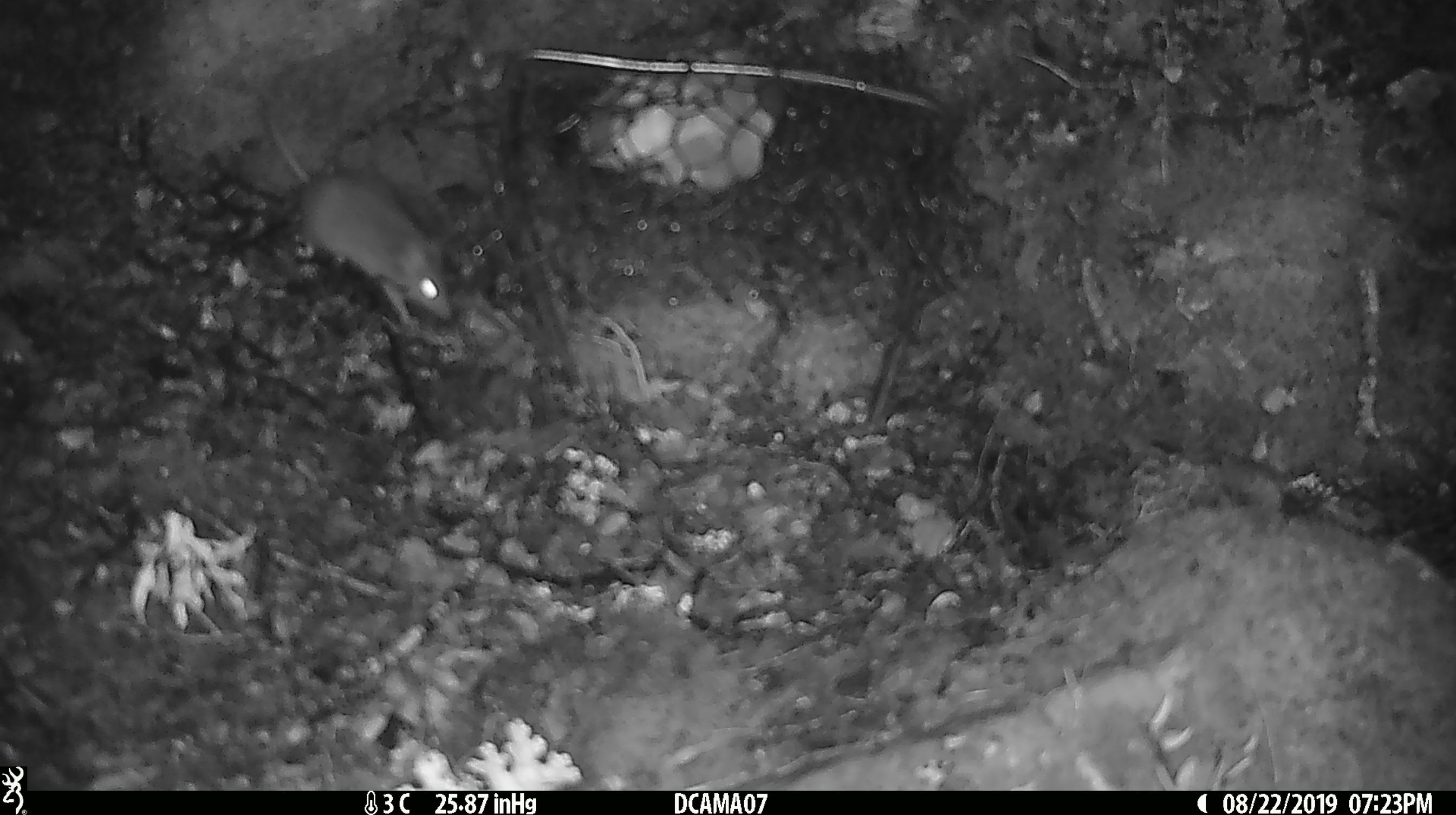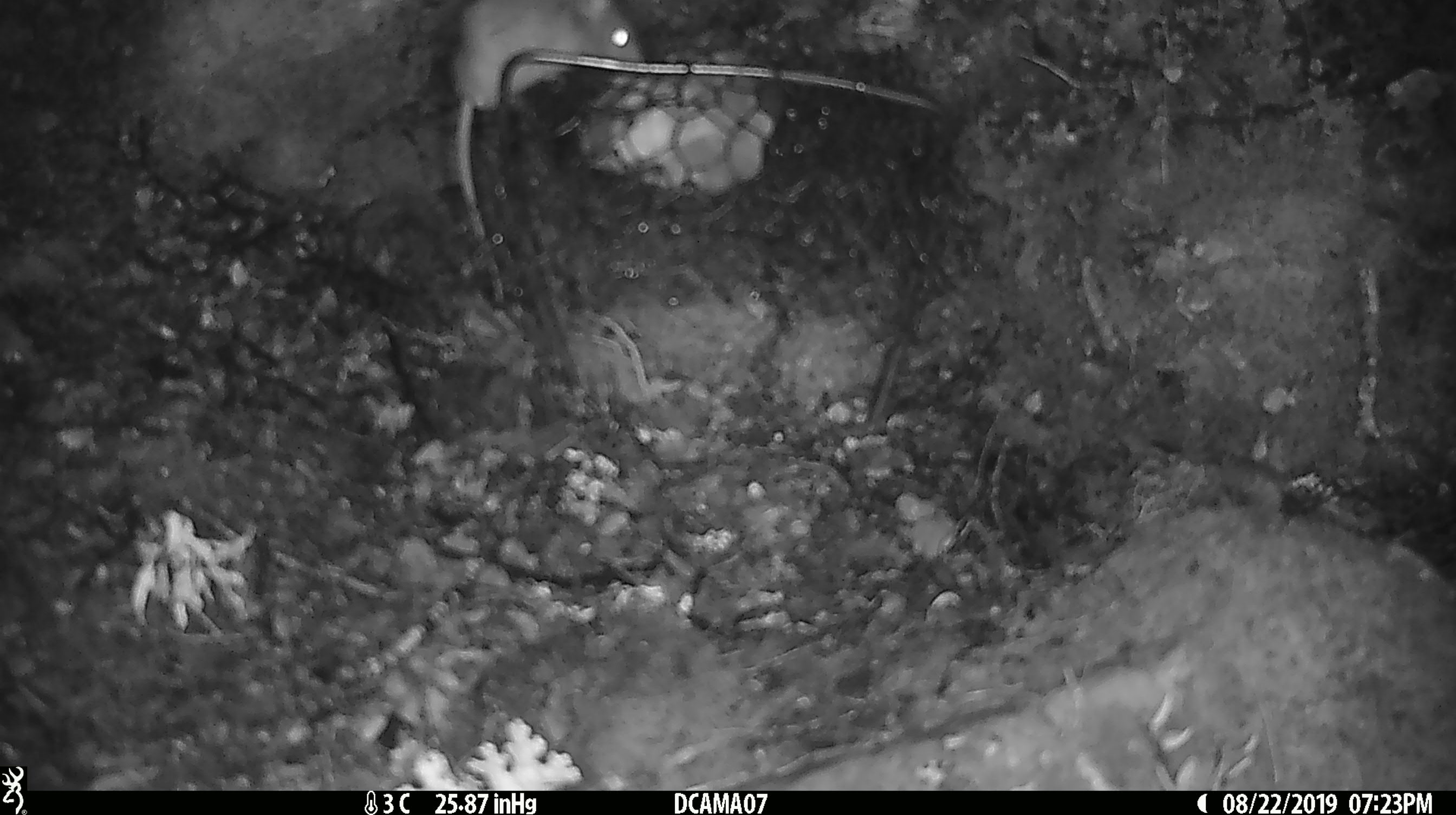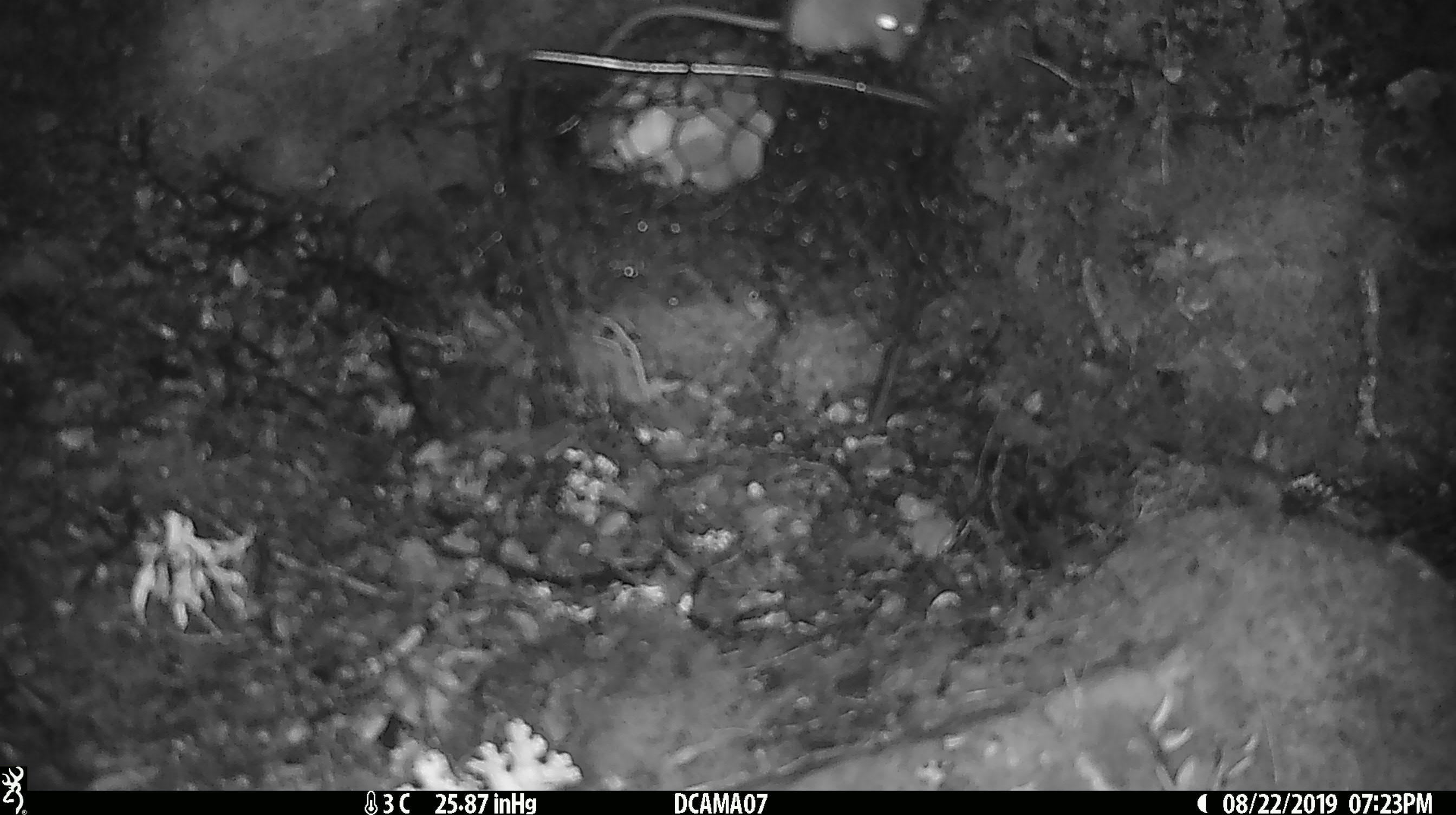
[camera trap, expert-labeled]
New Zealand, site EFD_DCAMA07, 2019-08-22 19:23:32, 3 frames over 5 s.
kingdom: Animalia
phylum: Chordata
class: Mammalia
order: Rodentia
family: Muridae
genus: Mus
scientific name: Mus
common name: mouse